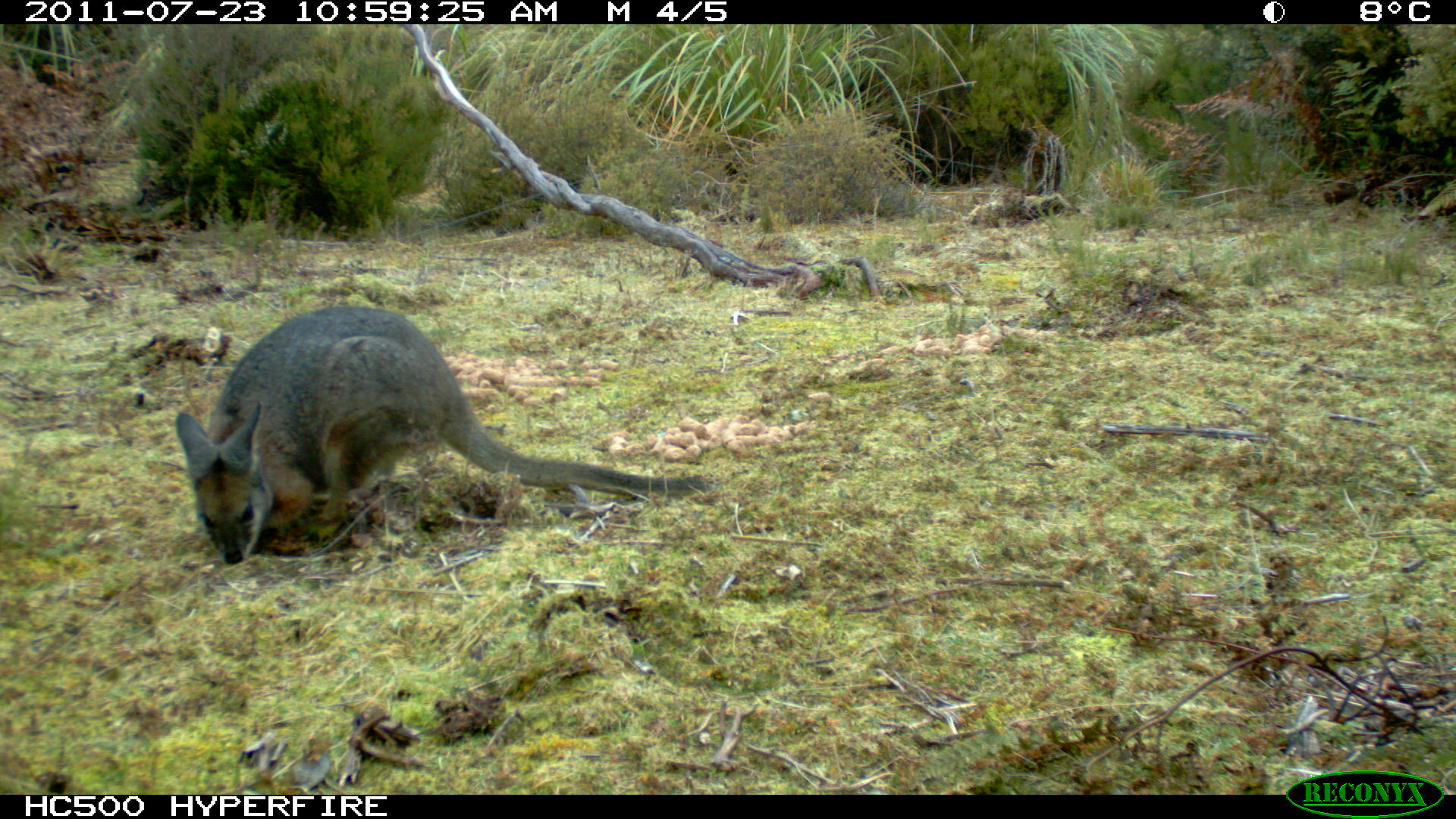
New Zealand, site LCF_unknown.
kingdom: Animalia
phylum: Chordata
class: Mammalia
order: Diprotodontia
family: Macropodidae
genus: Notamacropus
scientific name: Notamacropus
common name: wallaby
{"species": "wallaby (Notamacropus)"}